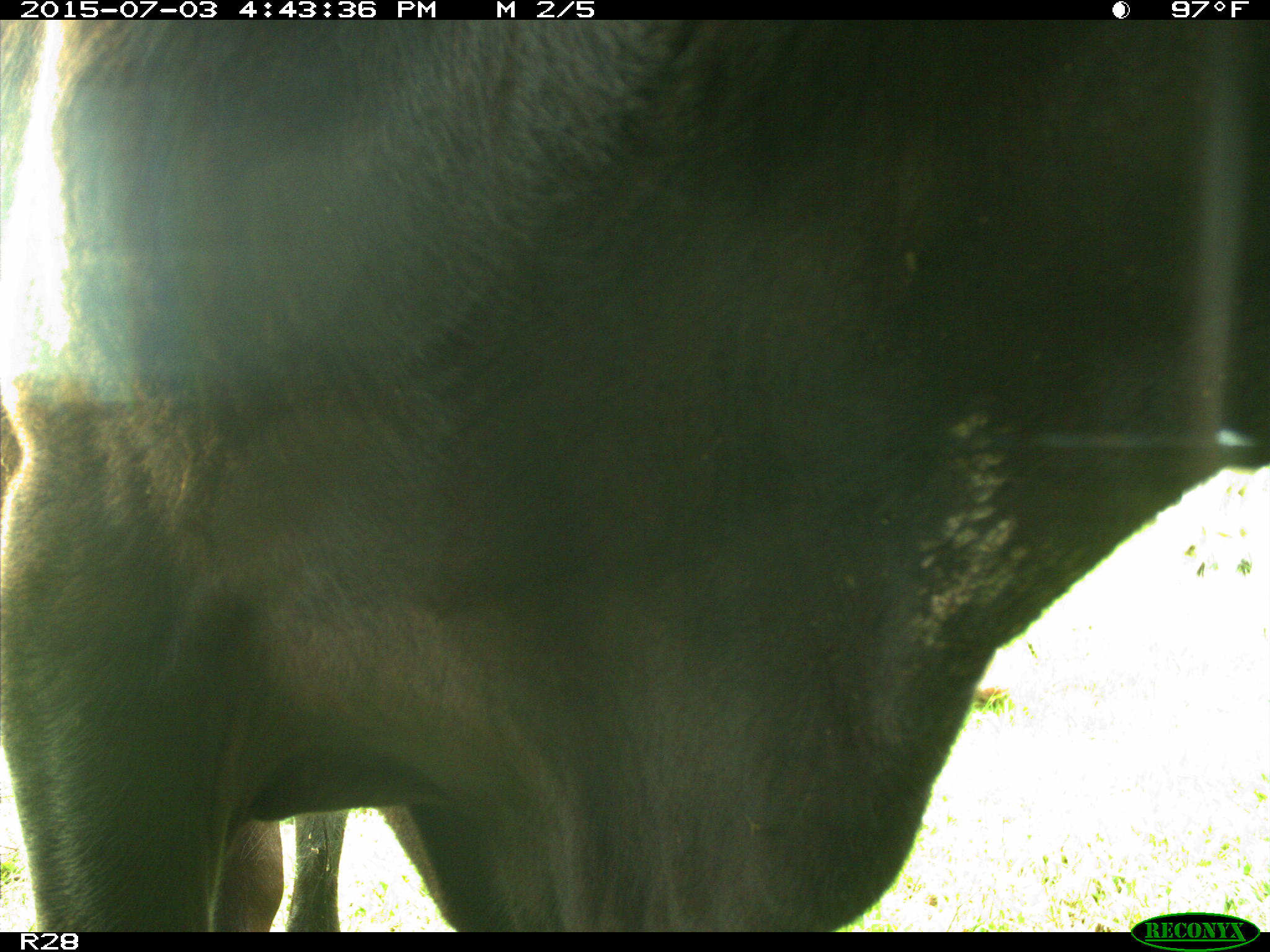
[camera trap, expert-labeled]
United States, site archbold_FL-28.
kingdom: Animalia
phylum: Chordata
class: Mammalia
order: Artiodactyla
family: Bovidae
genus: Bos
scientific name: Bos taurus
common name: domestic cow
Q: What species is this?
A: Bos taurus (domestic cow).